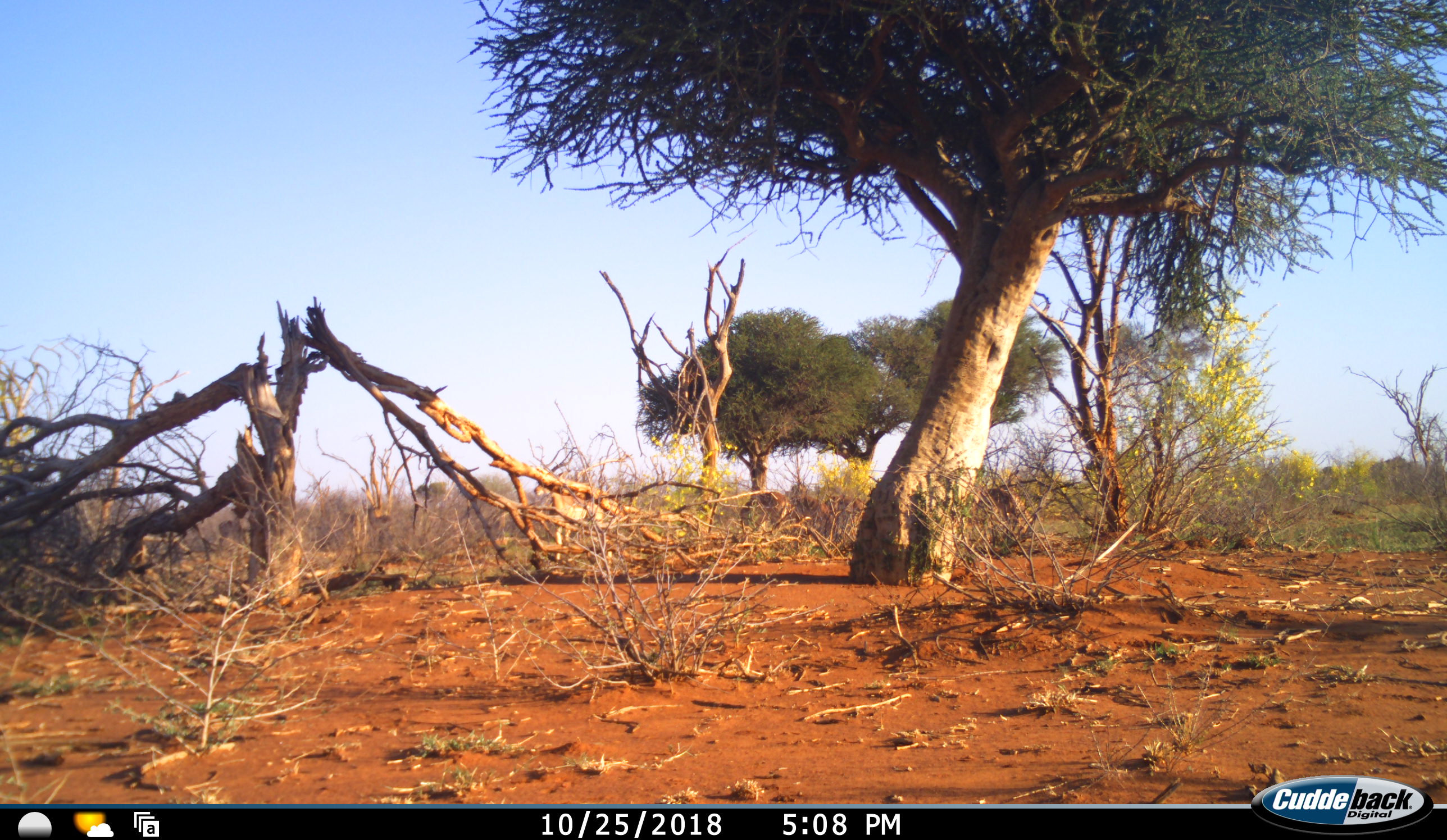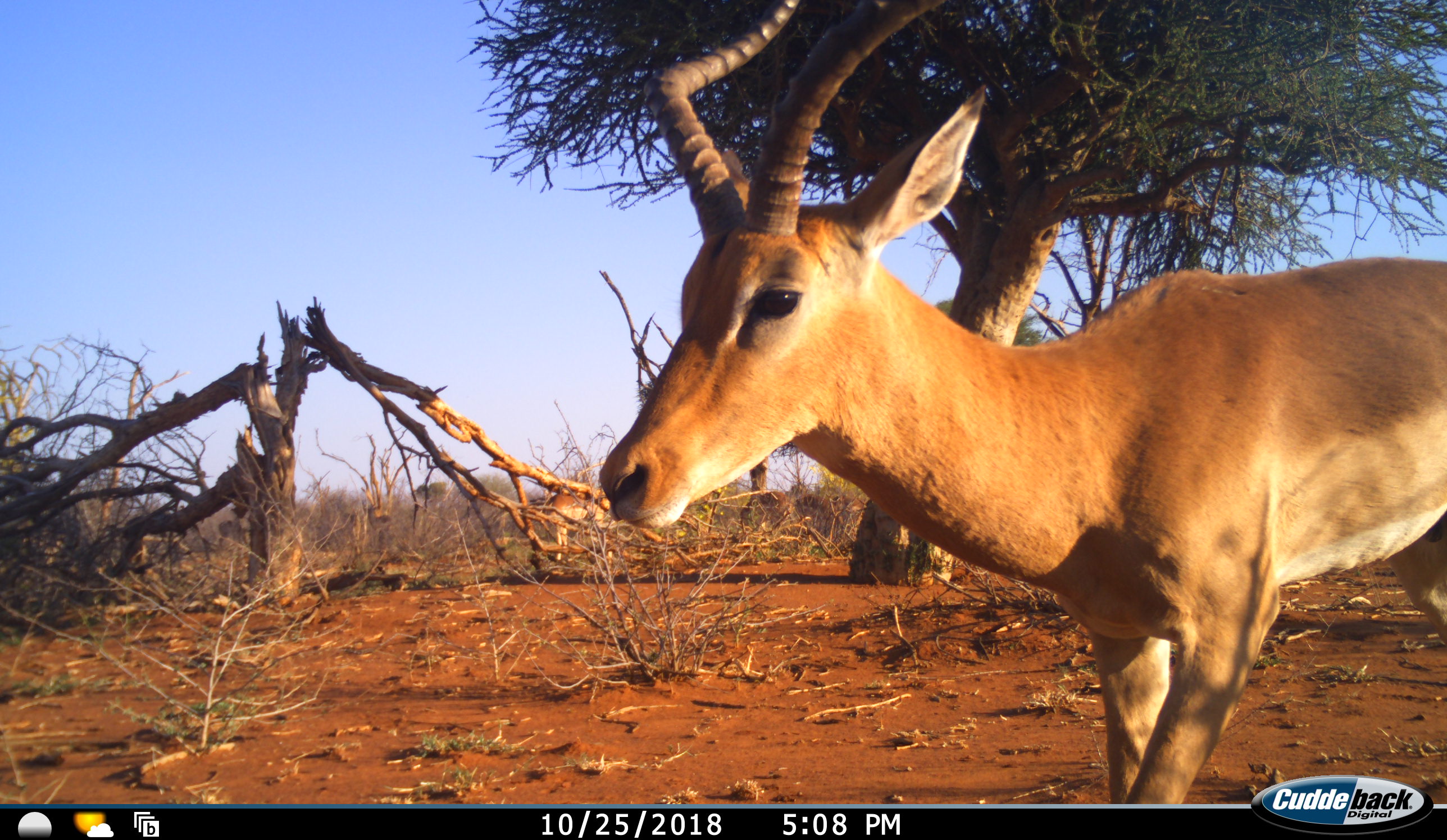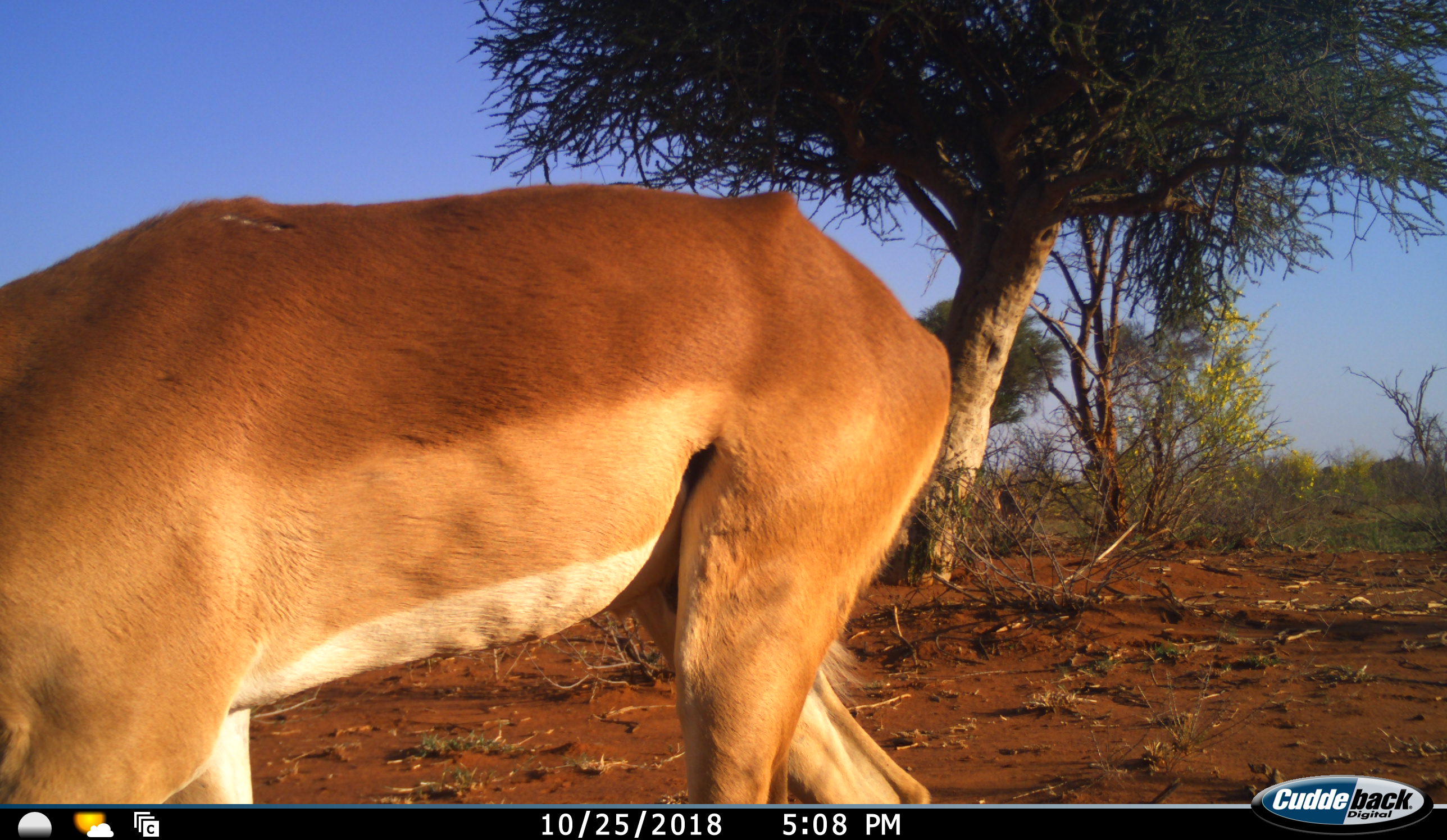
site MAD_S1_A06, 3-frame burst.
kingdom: Animalia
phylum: Chordata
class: Mammalia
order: Artiodactyla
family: Bovidae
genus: Aepyceros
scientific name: Aepyceros melampus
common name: impala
Impala (Aepyceros melampus), count 1. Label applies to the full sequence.